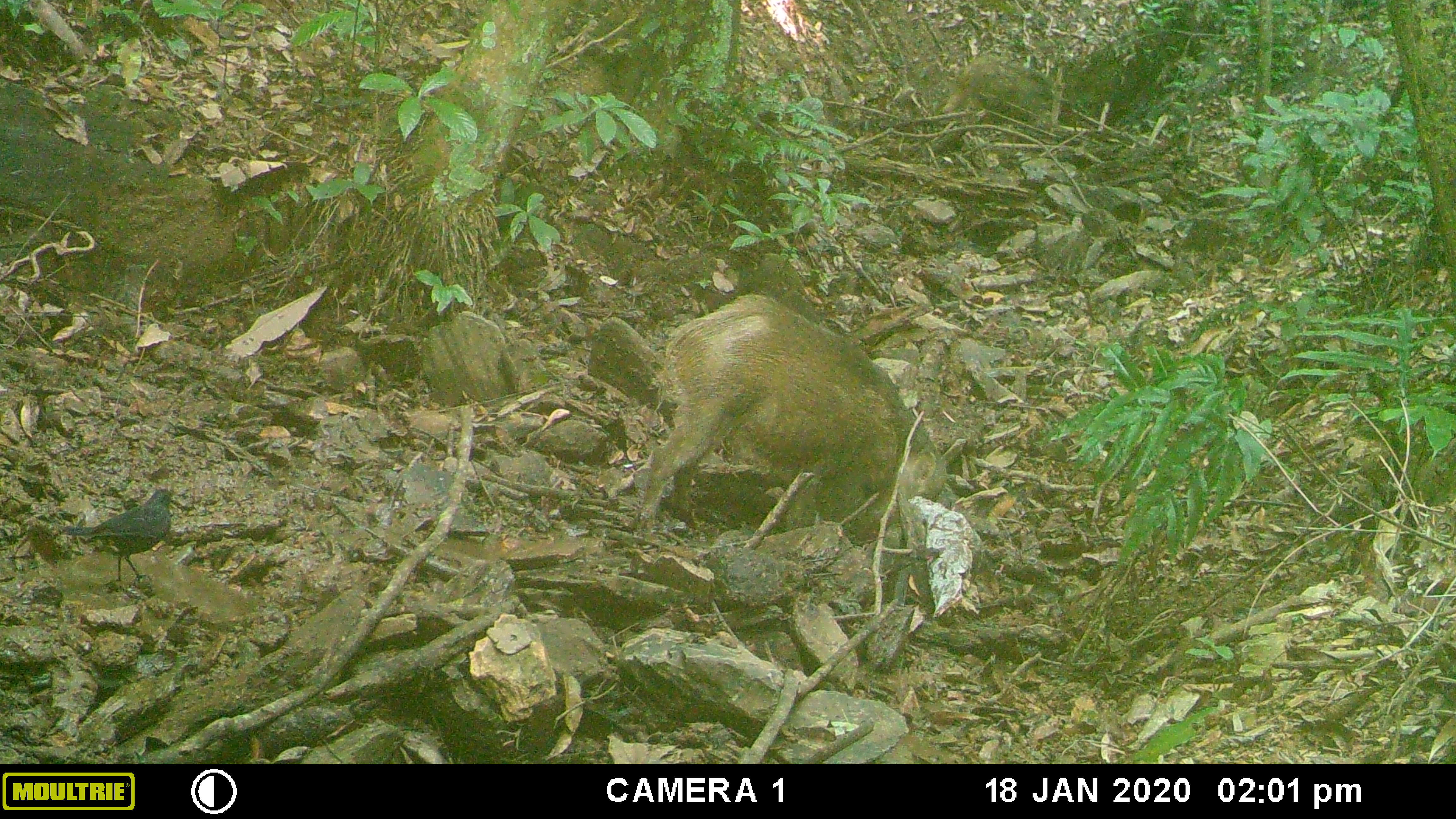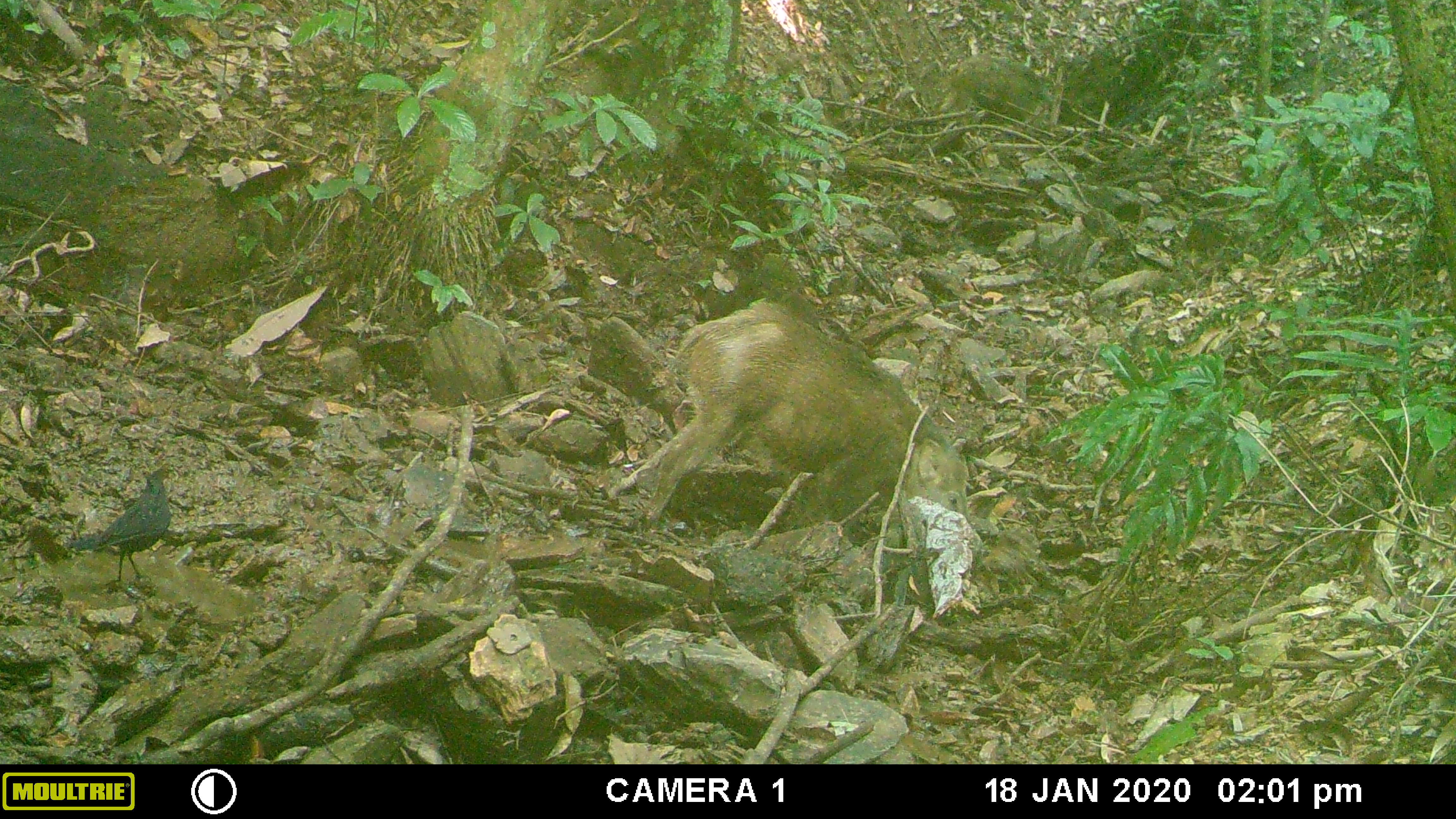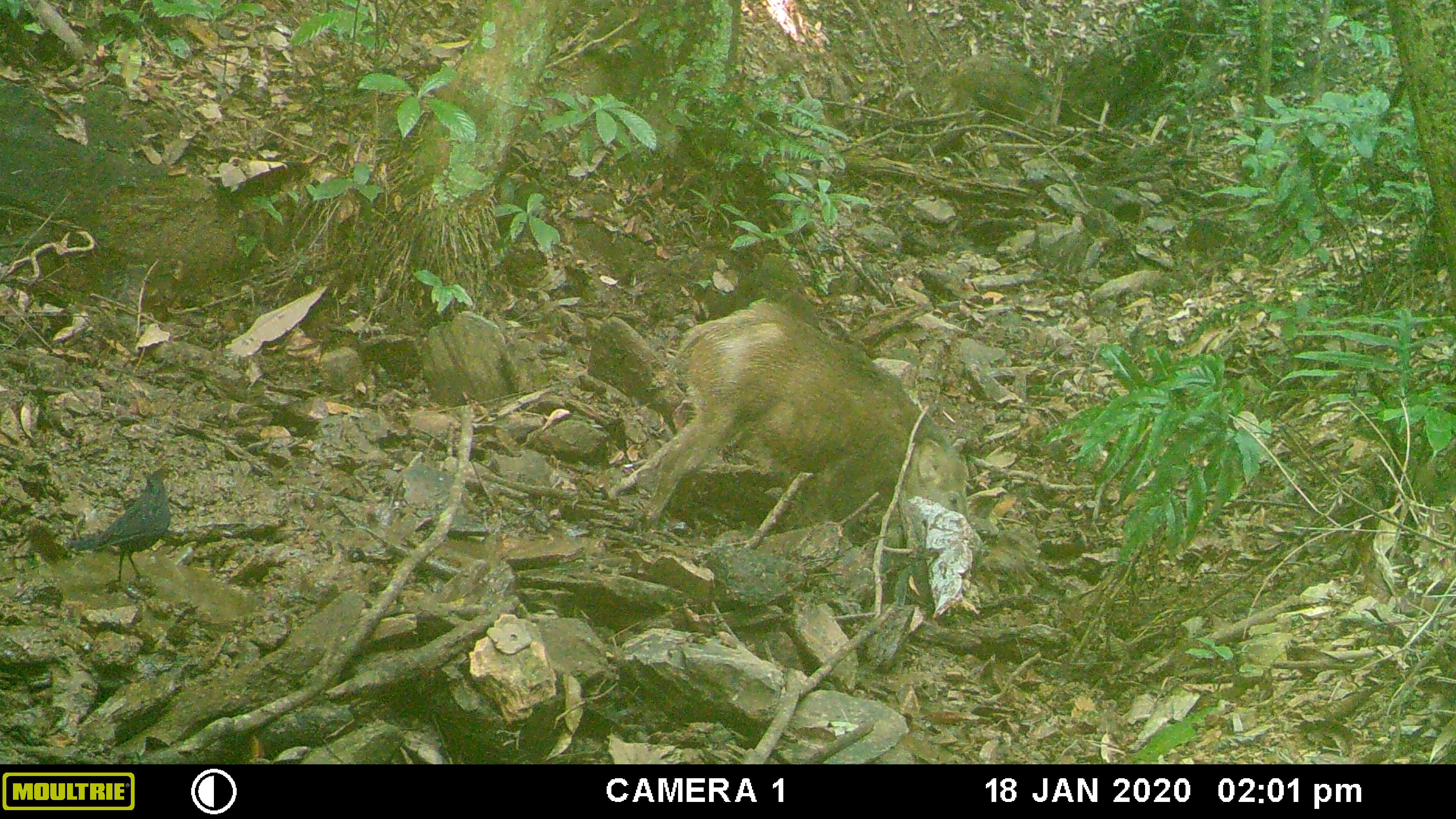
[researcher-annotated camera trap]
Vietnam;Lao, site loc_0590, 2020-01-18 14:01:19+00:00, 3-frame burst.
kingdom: Animalia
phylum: Chordata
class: Mammalia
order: Artiodactyla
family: Suidae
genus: Sus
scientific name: Sus scrofa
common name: eurasian wild pig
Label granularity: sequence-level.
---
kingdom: Animalia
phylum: Chordata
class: Aves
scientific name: Aves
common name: bird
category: unidentified bird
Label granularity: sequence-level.